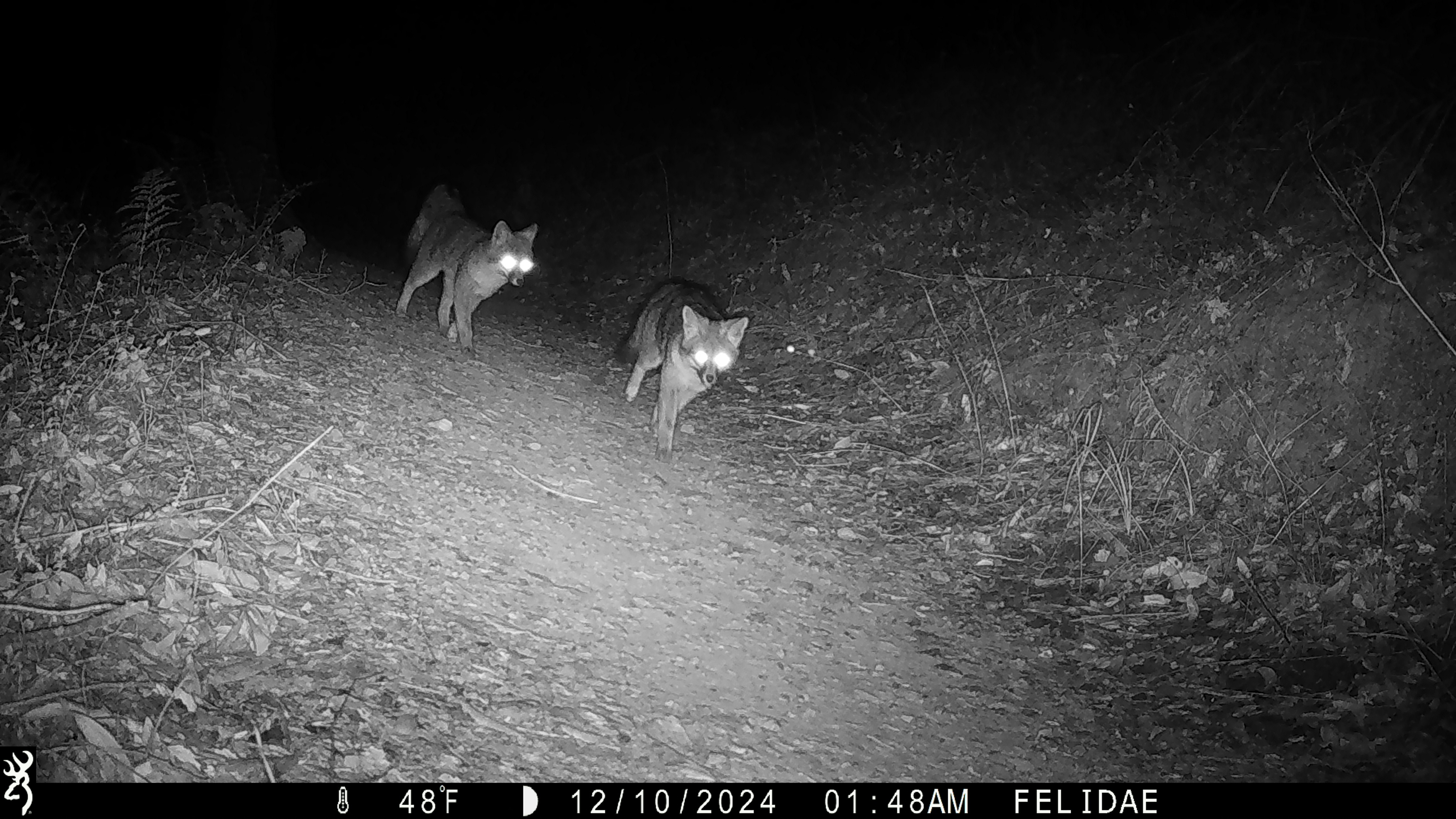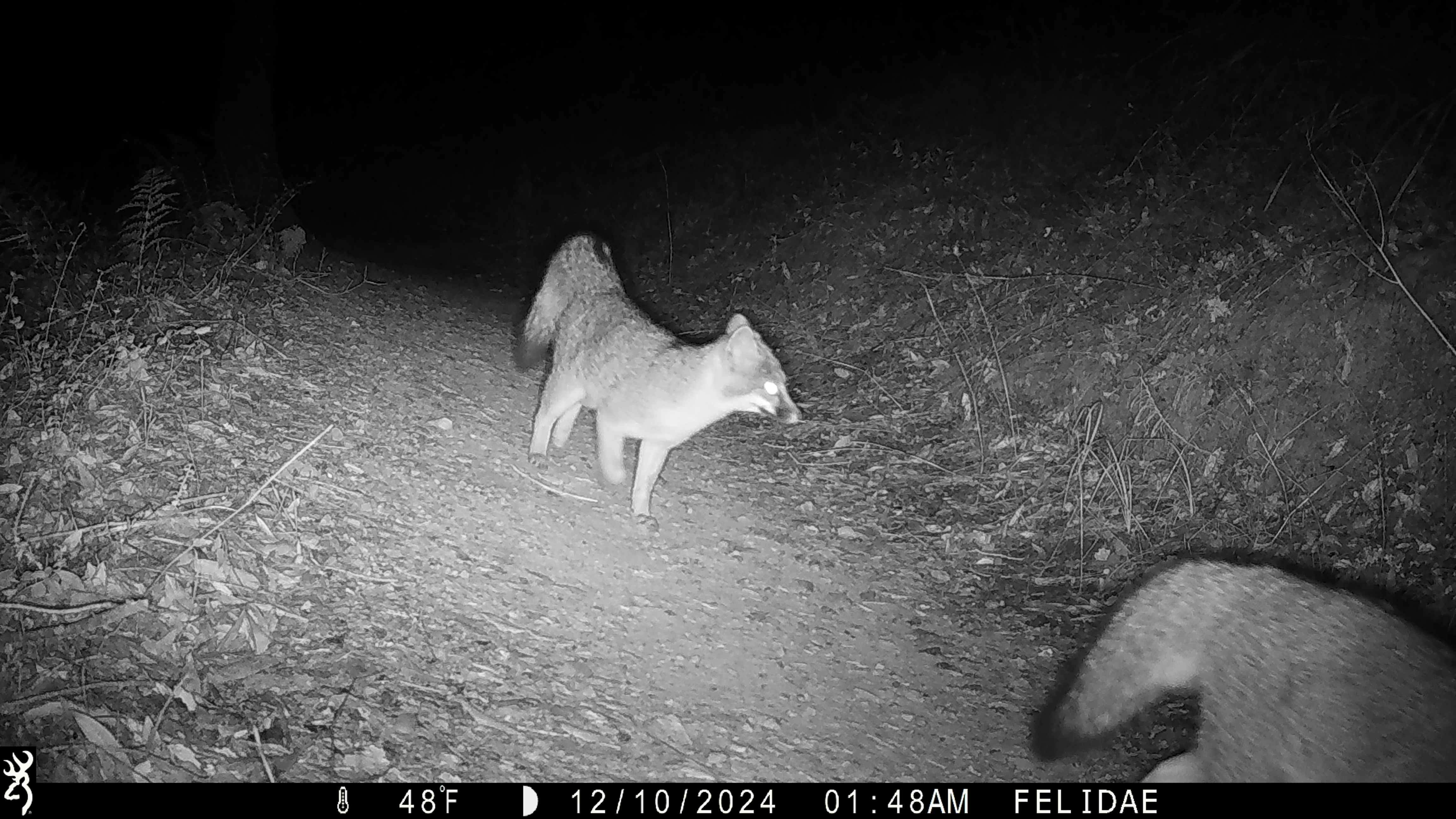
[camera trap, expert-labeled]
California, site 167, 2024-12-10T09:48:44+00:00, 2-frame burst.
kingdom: Animalia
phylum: Chordata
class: Mammalia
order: Carnivora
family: Canidae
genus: Urocyon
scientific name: Urocyon cinereoargenteus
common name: gray fox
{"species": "gray fox (Urocyon cinereoargenteus)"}